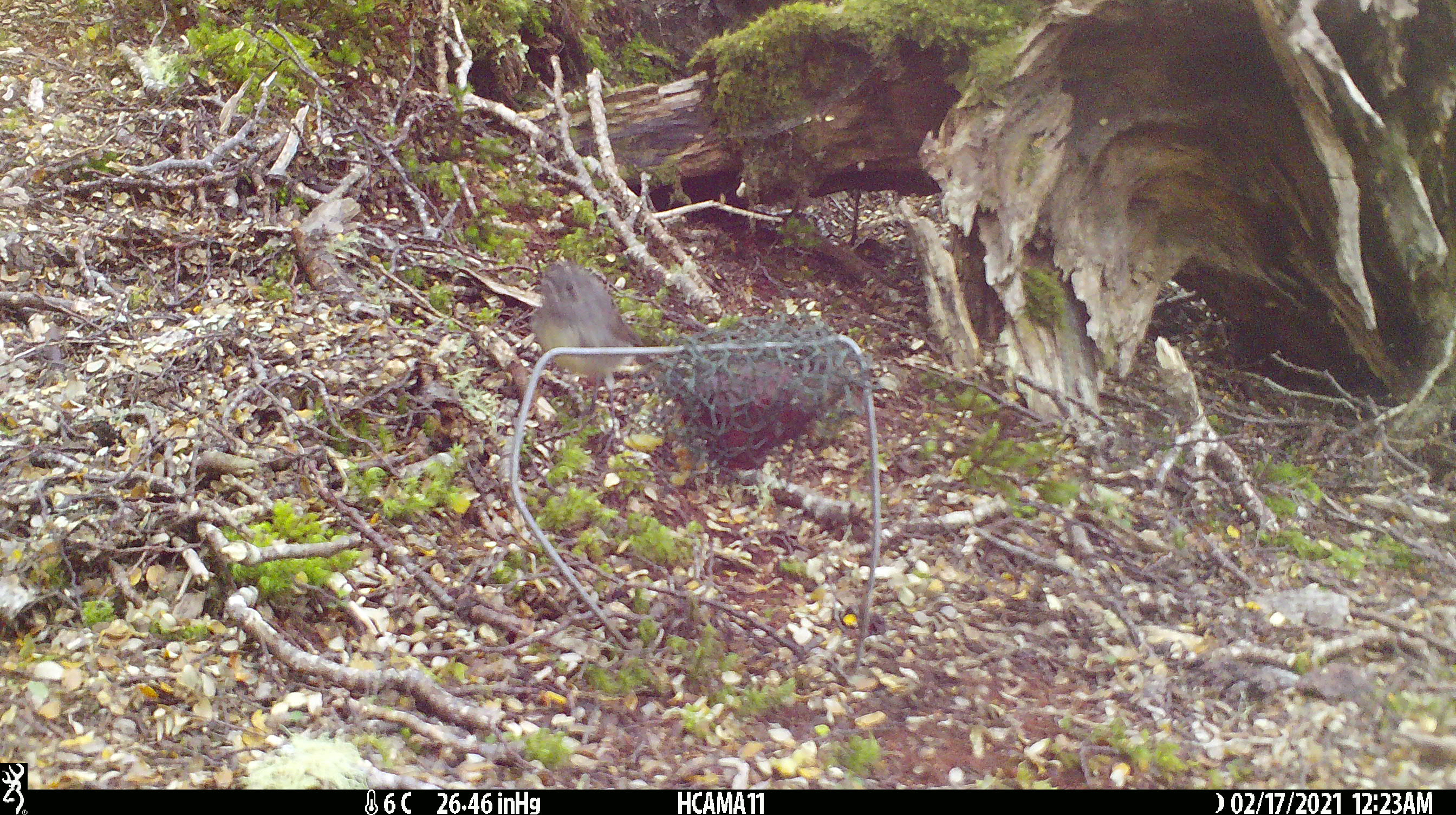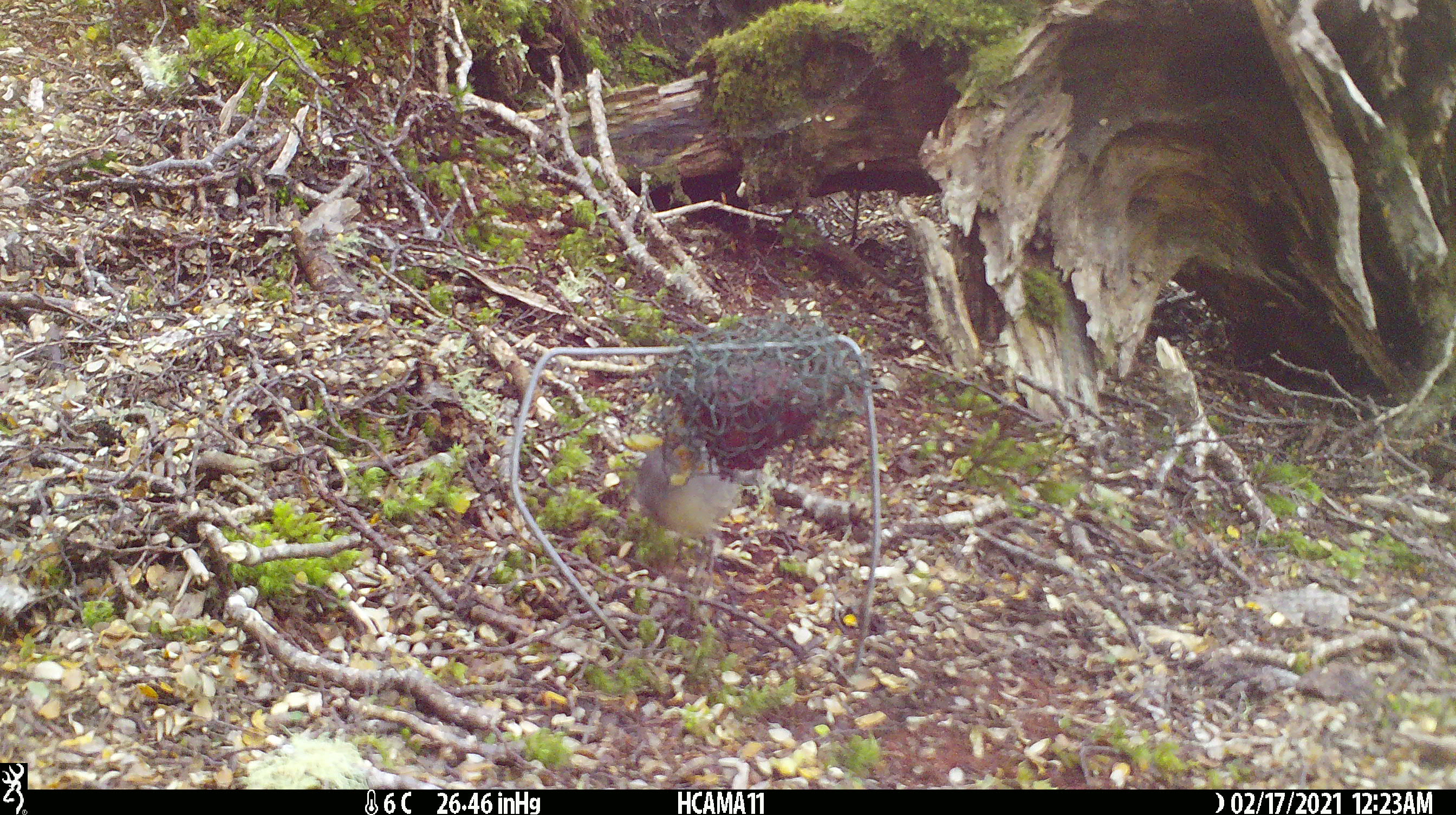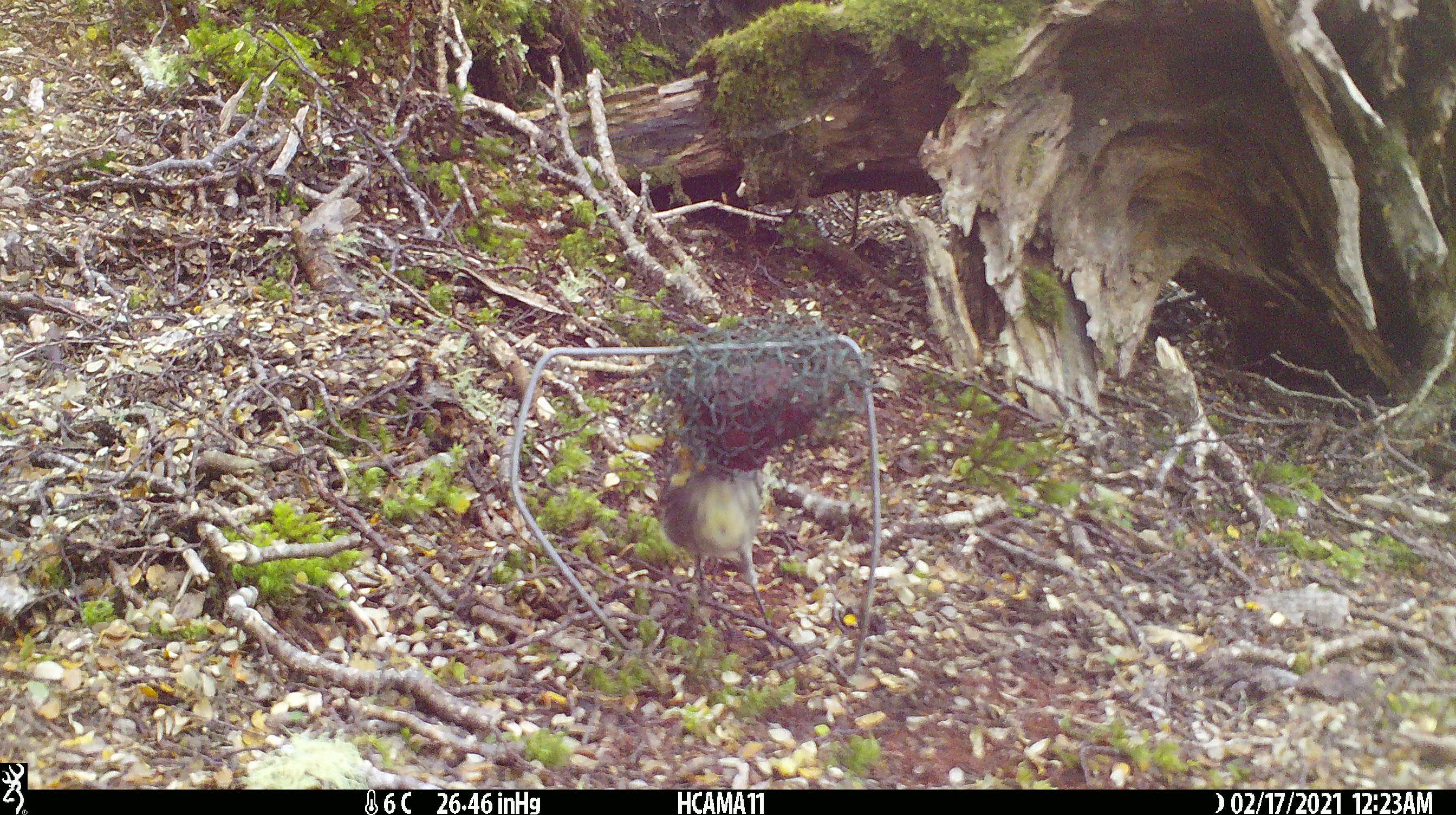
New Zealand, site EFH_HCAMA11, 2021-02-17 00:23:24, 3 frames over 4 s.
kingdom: Animalia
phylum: Chordata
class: Aves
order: Passeriformes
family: Petroicidae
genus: Petroica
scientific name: Petroica australis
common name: new zealand robin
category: robin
Robin (new zealand robin) (Petroica australis).